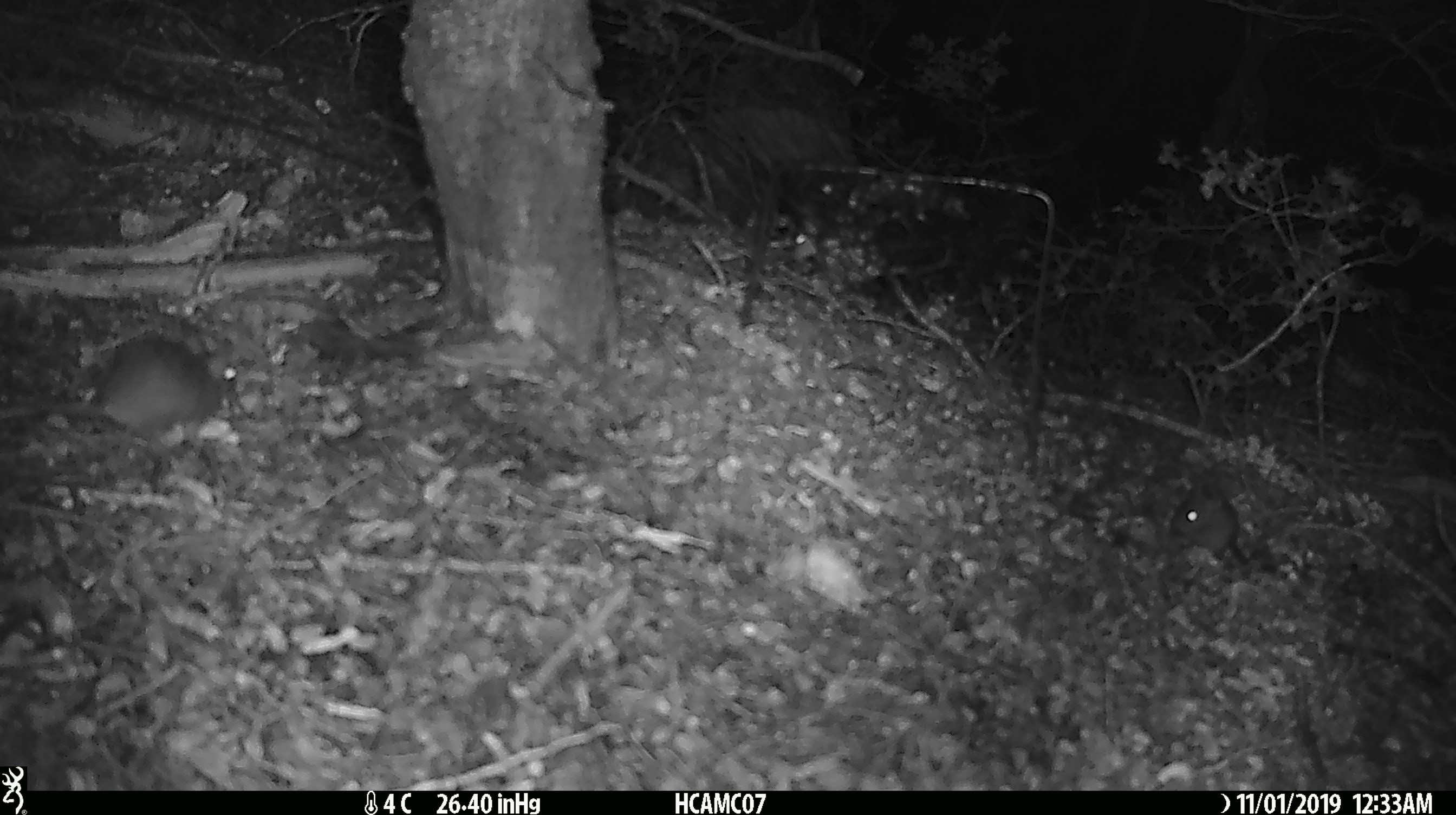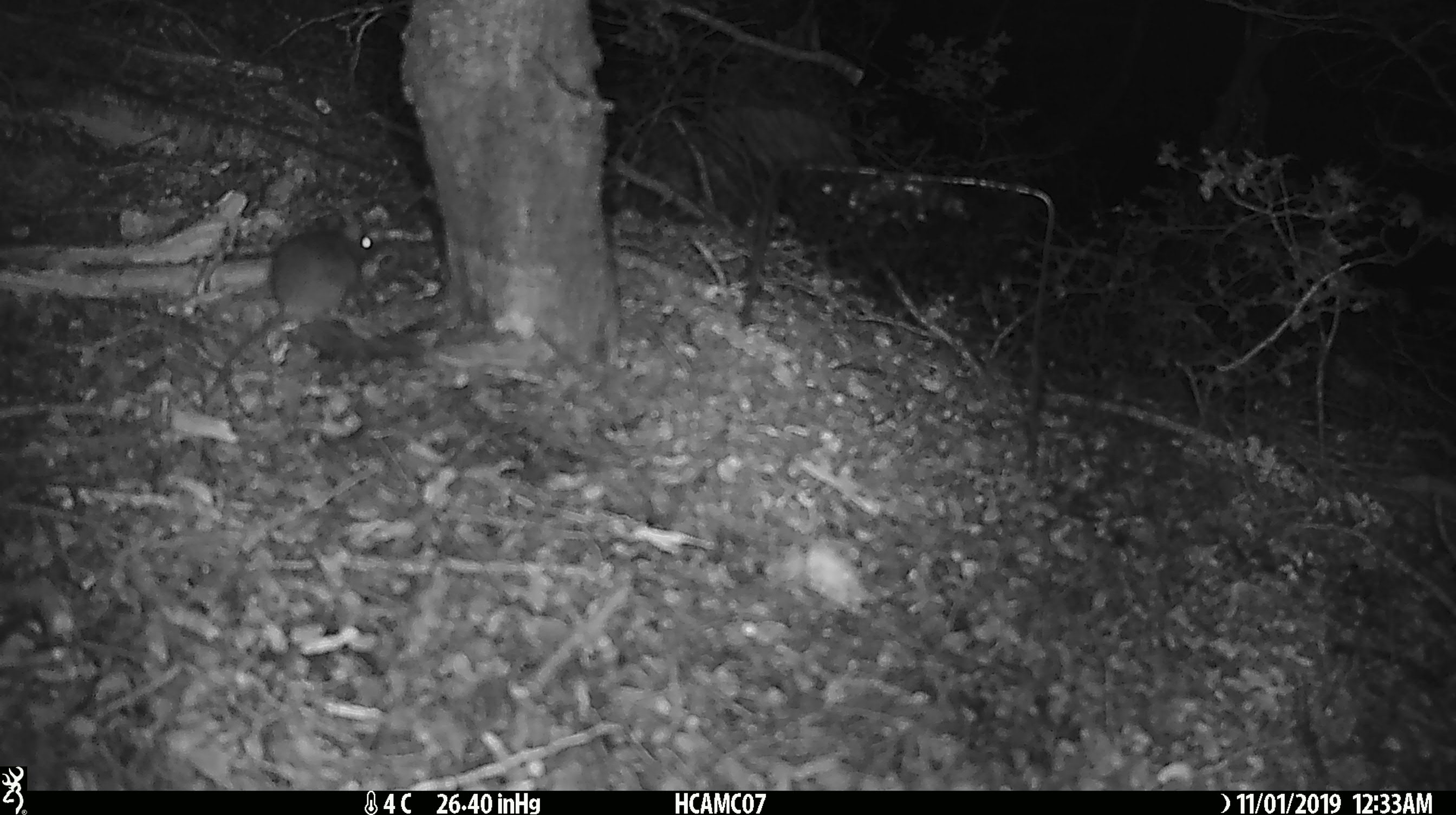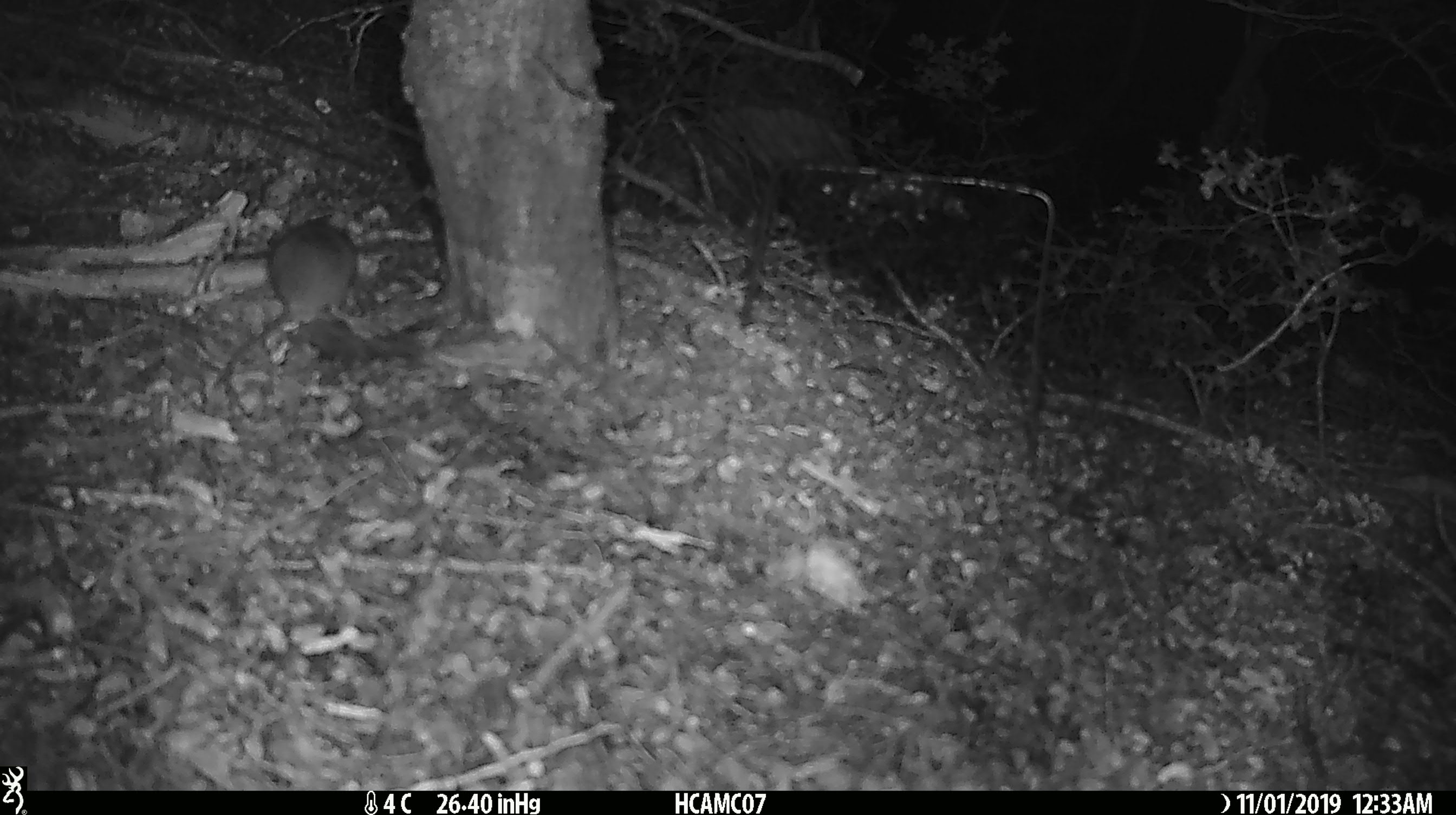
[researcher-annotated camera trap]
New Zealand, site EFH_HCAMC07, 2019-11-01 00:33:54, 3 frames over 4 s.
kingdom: Animalia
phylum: Chordata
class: Mammalia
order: Rodentia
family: Muridae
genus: Mus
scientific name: Mus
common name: mouse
Mouse (Mus).